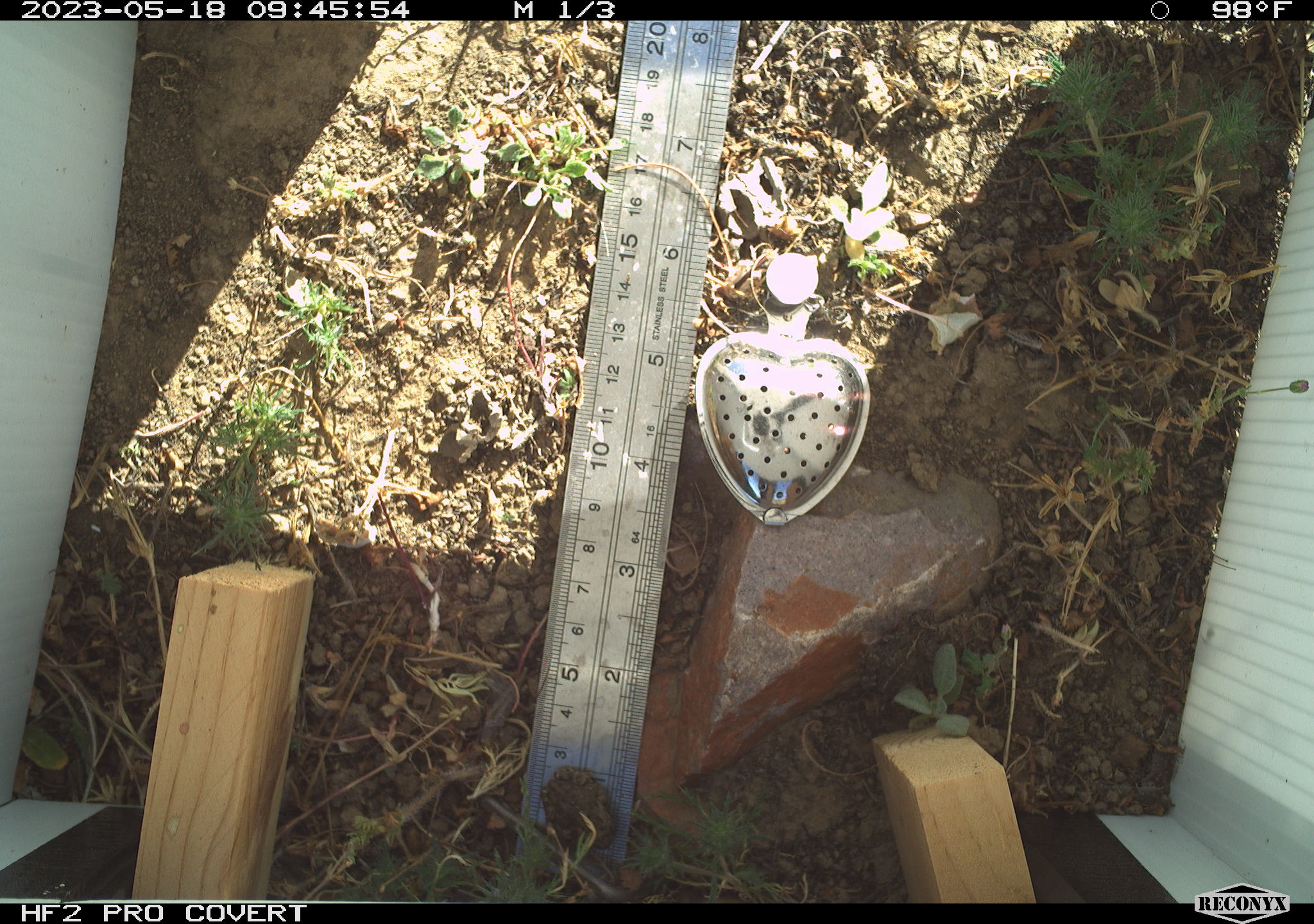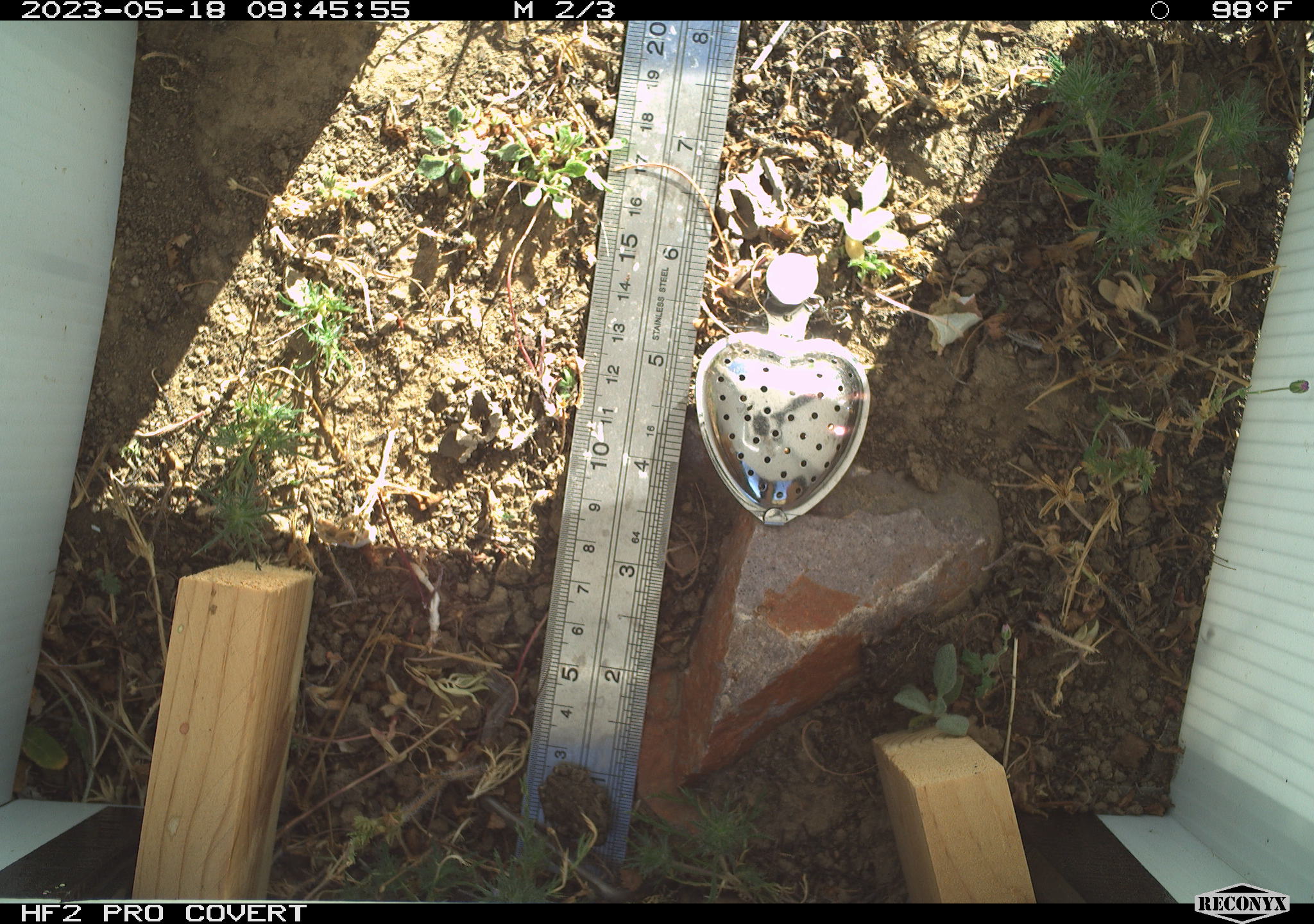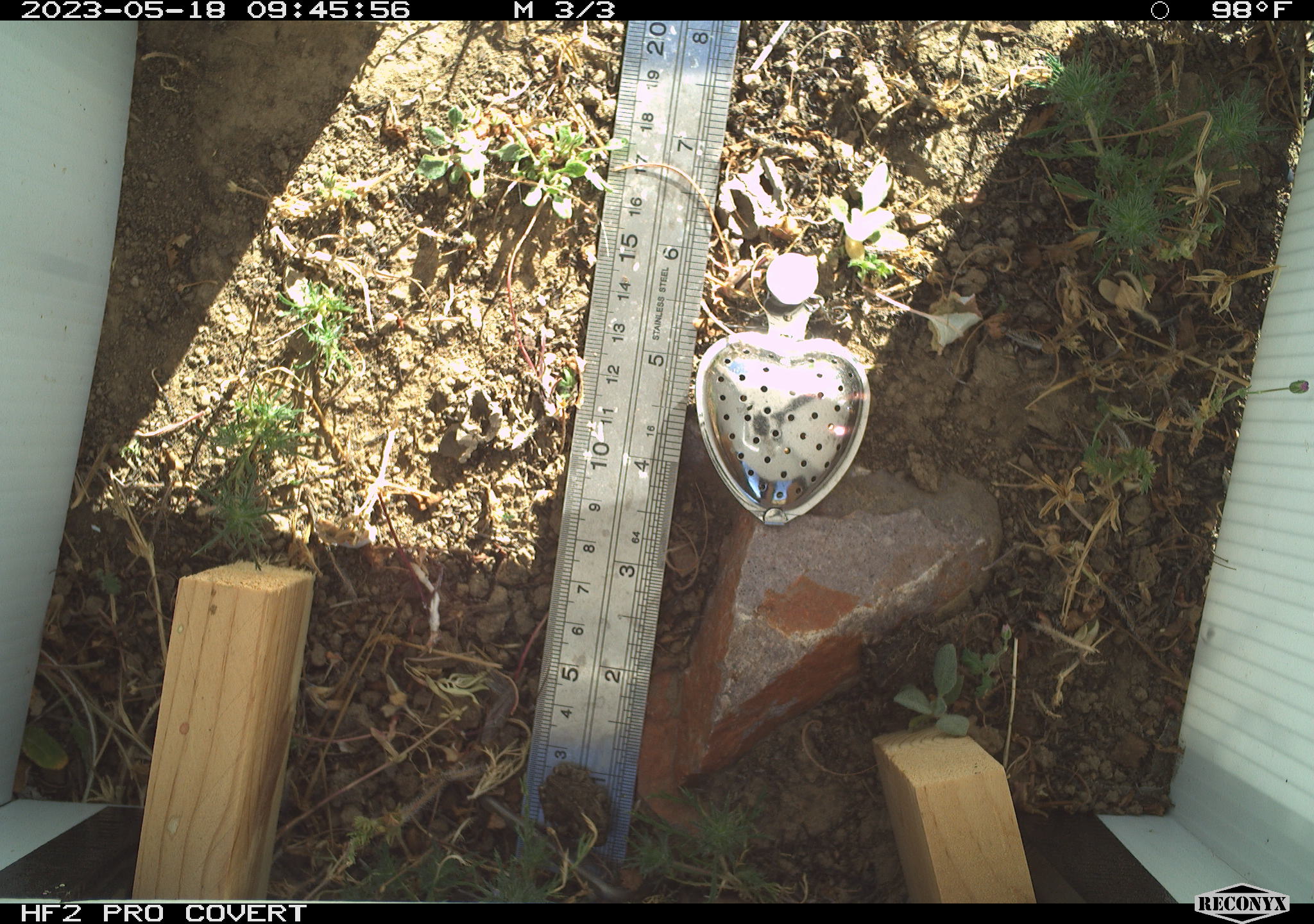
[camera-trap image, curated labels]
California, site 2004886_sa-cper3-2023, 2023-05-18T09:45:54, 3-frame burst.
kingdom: Animalia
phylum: Chordata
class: Amphibia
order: Anura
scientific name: Anura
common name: frogs